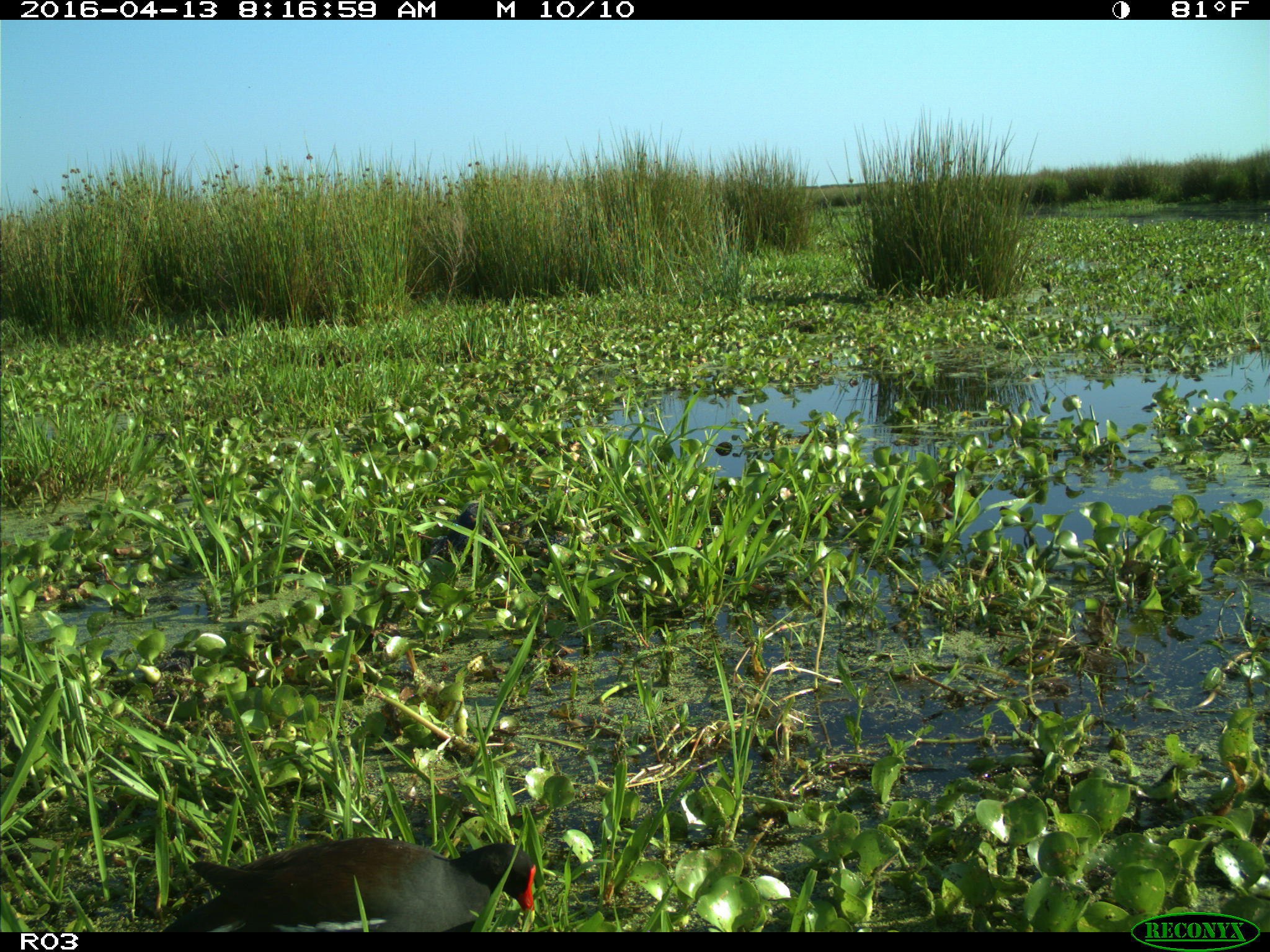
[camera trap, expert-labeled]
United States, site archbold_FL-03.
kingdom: Animalia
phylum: Chordata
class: Aves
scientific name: Aves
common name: birds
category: unidentified bird